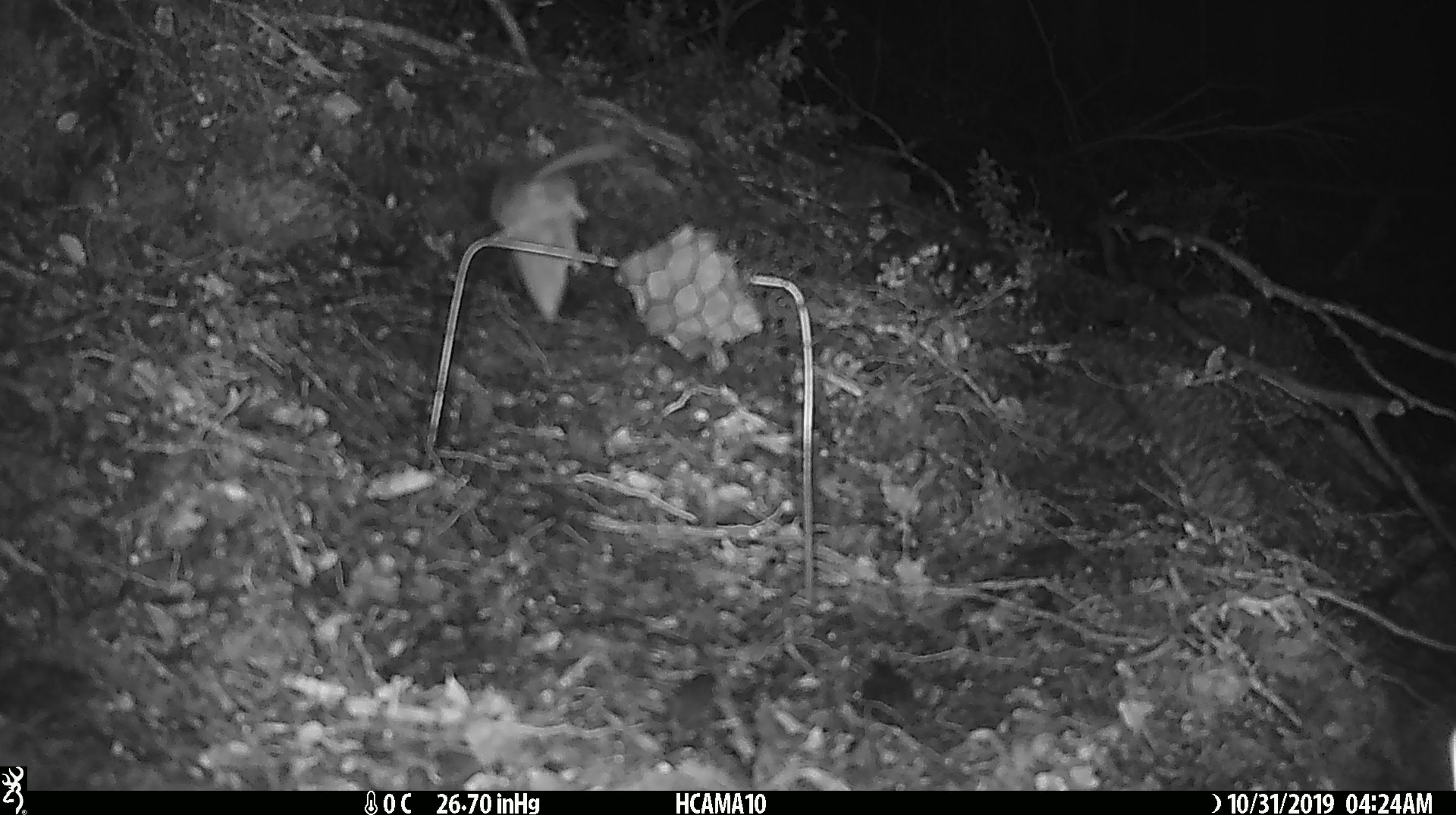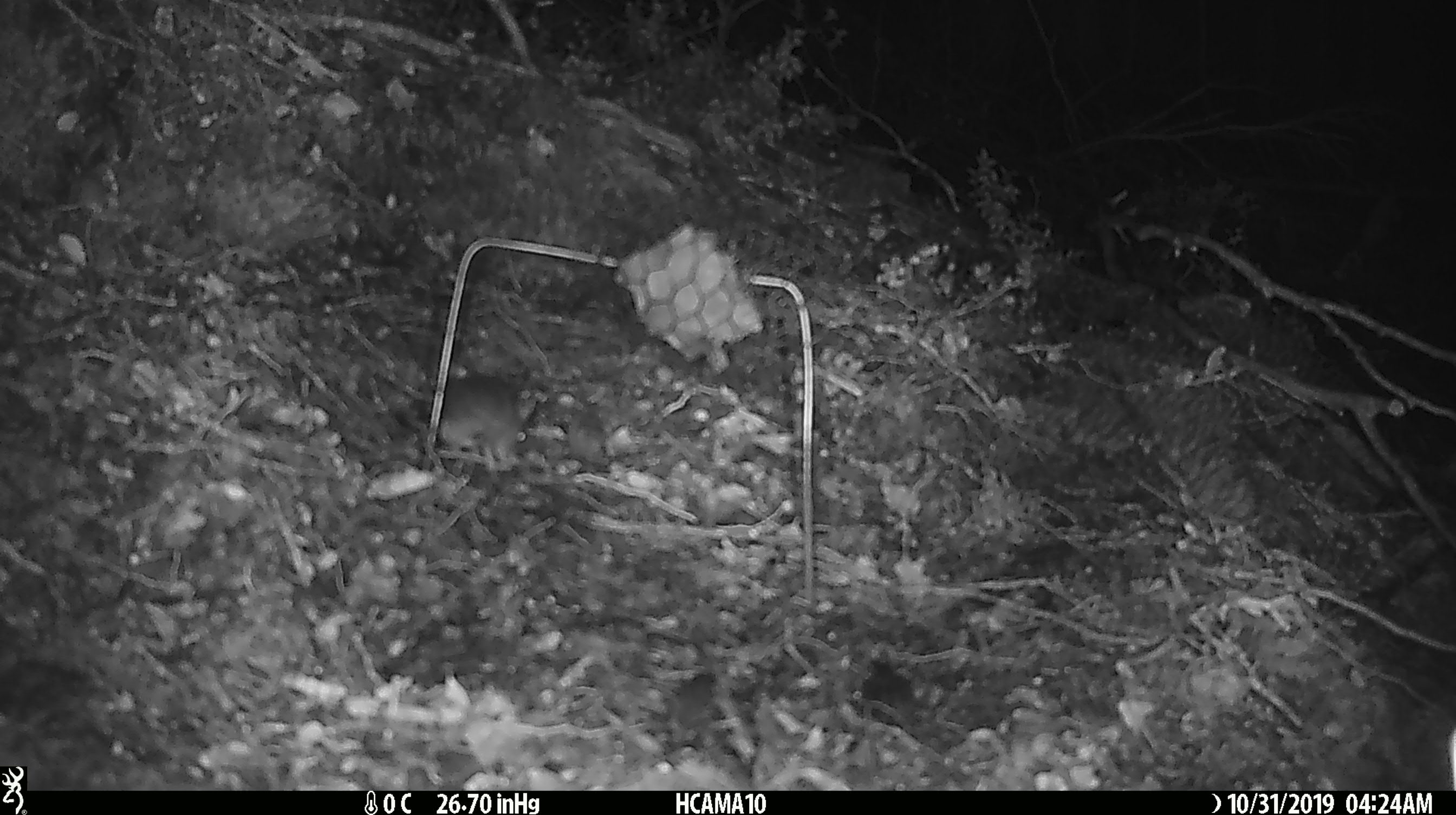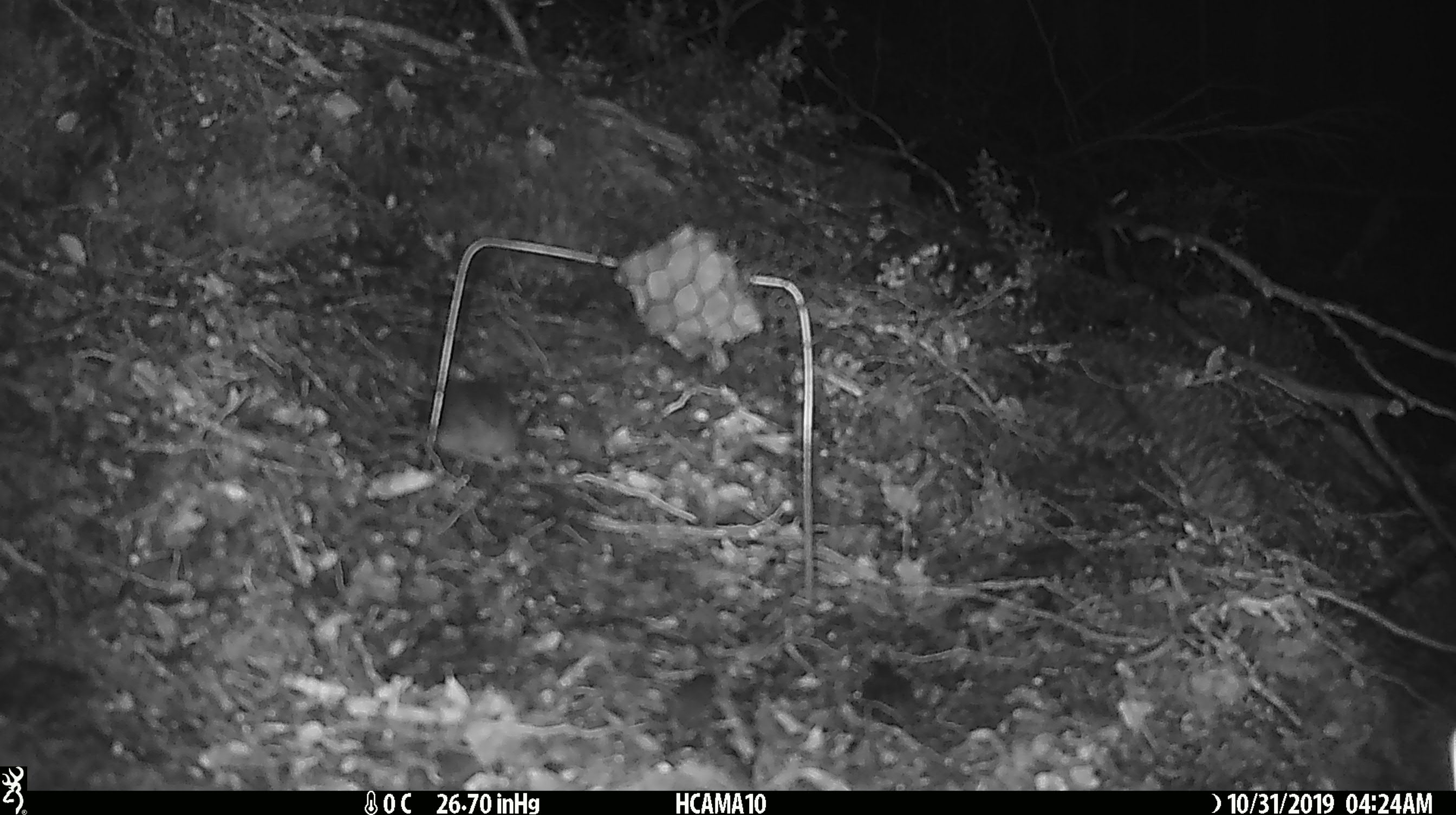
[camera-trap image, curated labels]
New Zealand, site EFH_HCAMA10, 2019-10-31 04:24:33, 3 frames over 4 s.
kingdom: Animalia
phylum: Chordata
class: Mammalia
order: Rodentia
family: Muridae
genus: Mus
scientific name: Mus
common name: mouse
Mouse (Mus).